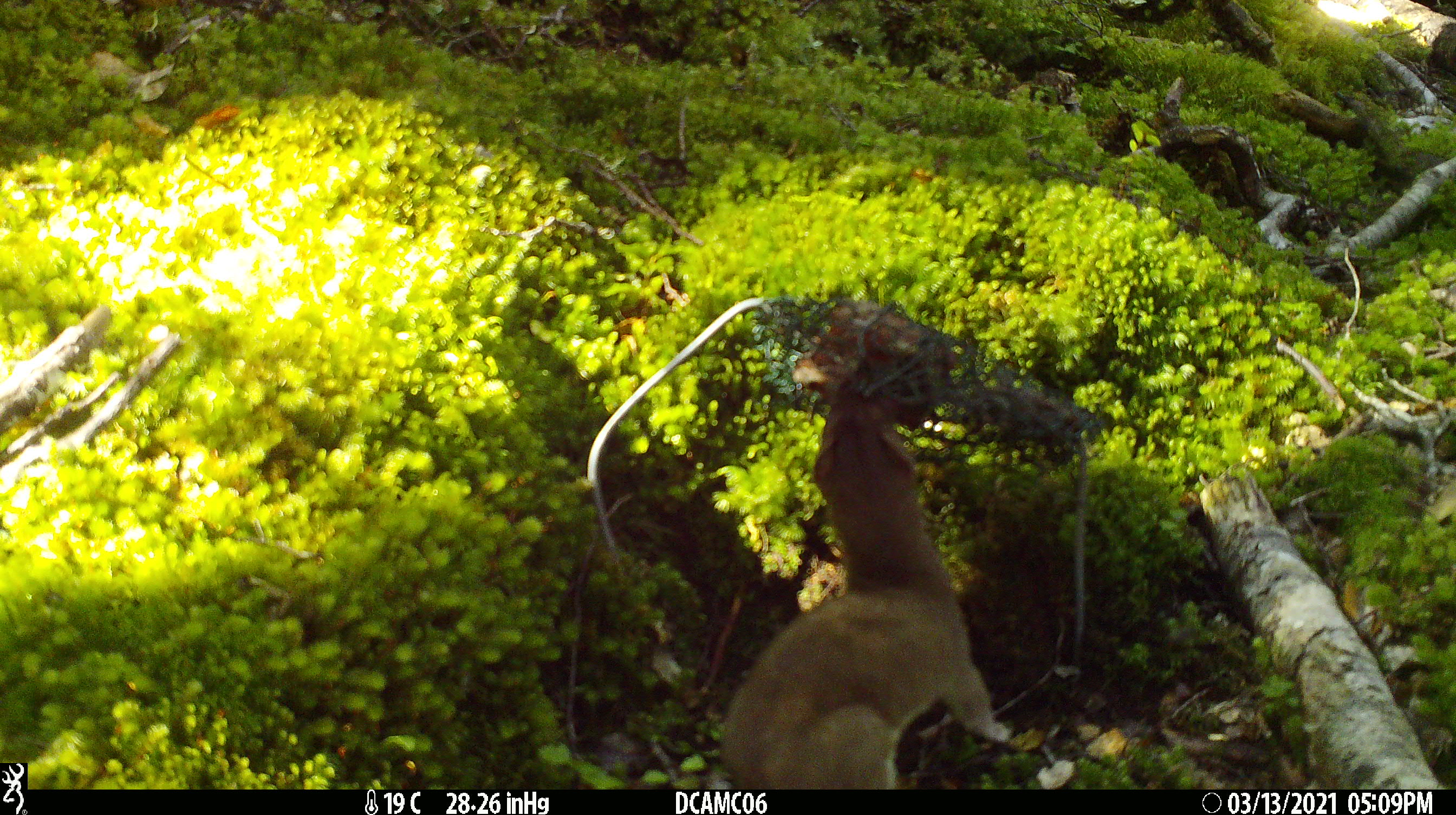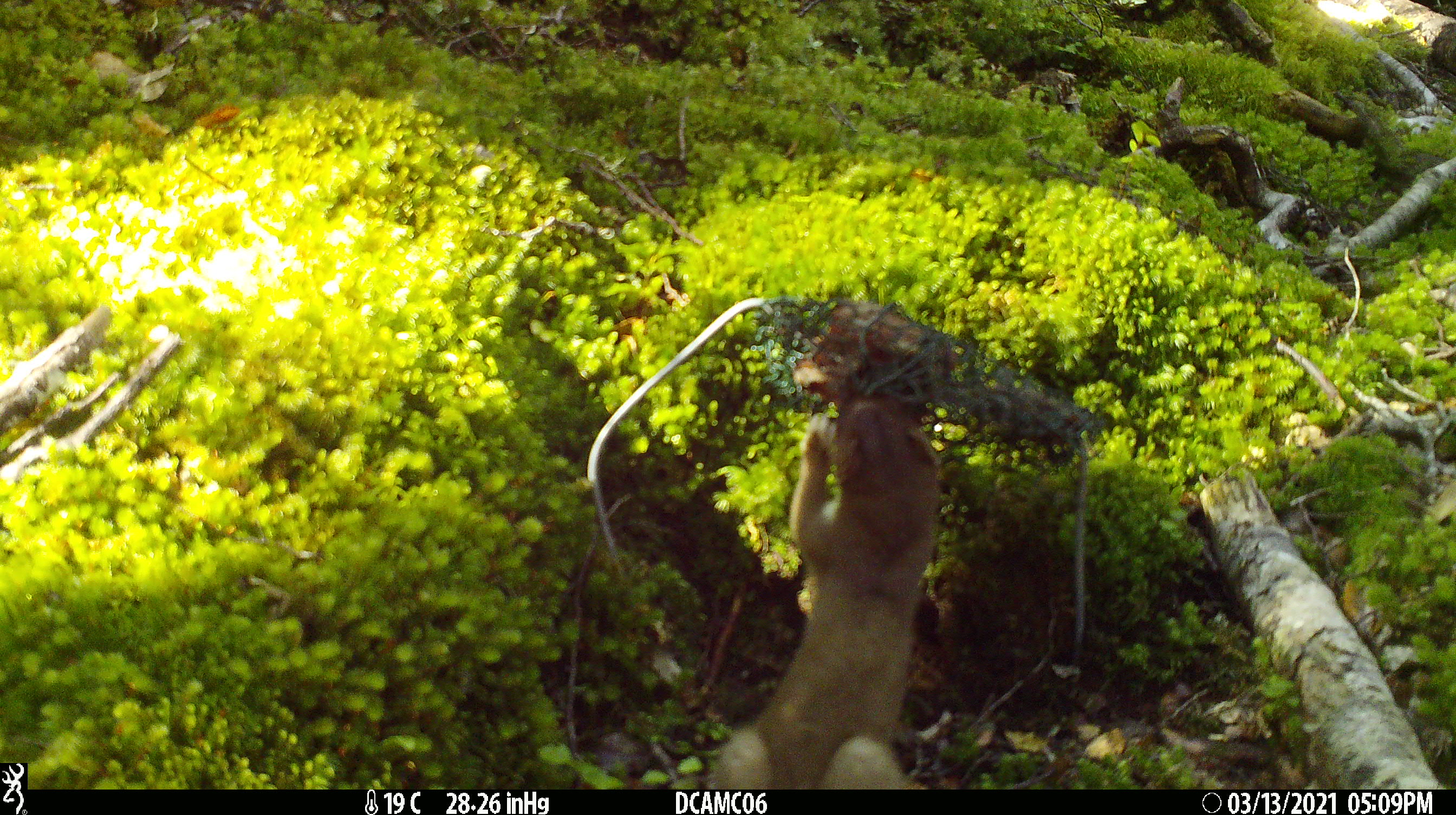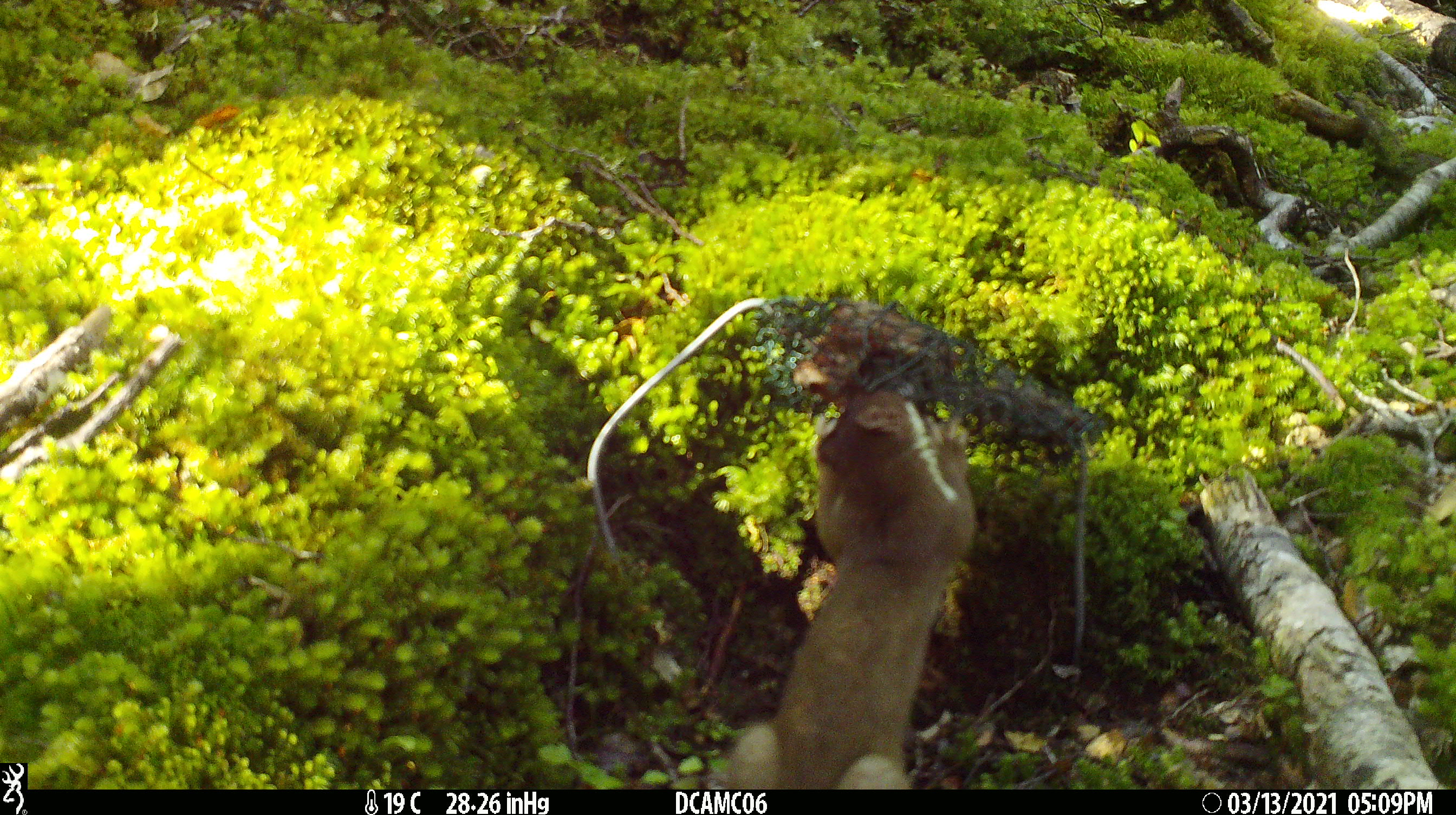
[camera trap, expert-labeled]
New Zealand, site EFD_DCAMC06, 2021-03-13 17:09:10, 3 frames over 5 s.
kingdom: Animalia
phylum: Chordata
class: Mammalia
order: Carnivora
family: Mustelidae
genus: Mustela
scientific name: Mustela erminea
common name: stoat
Stoat (Mustela erminea).